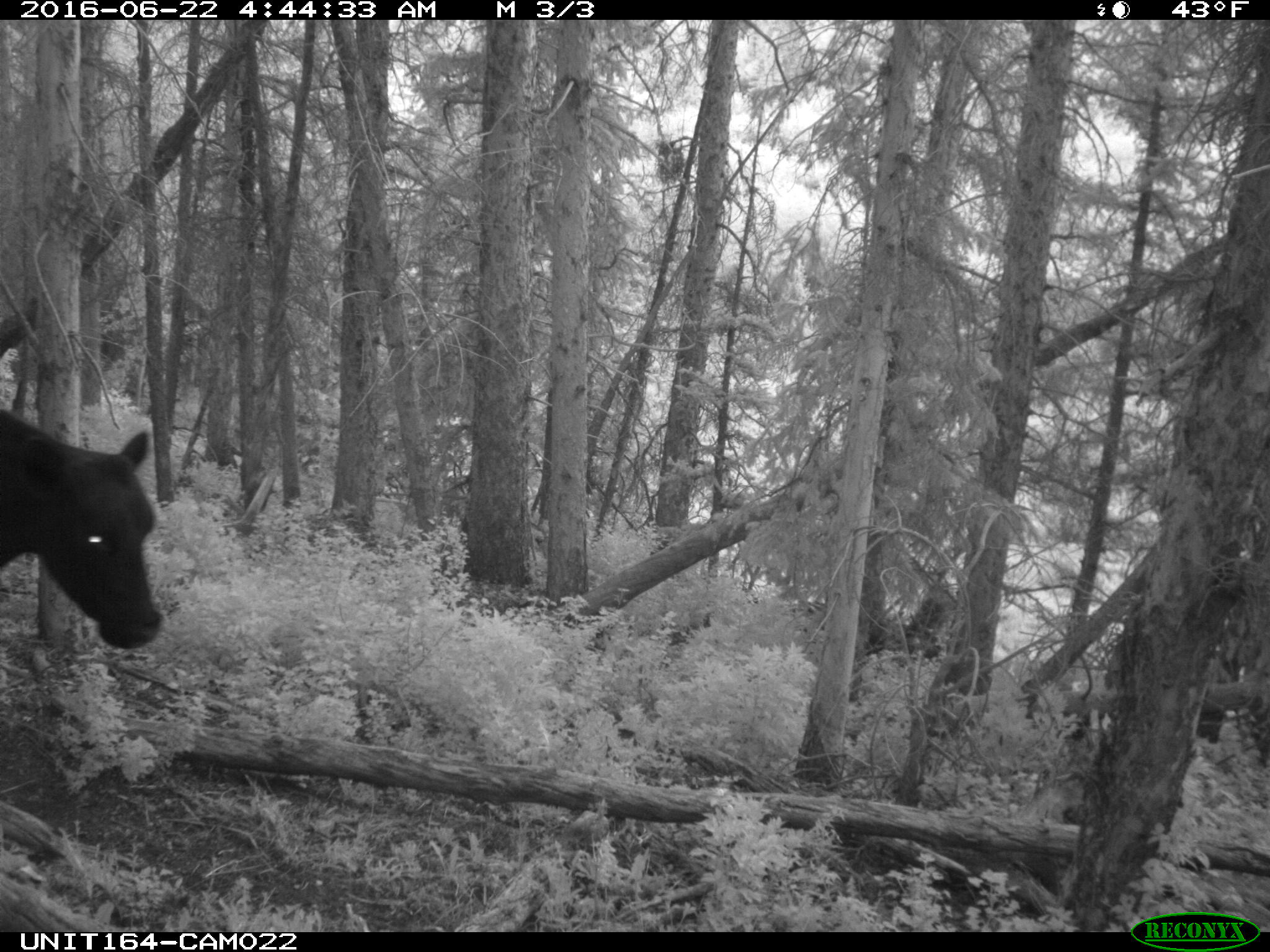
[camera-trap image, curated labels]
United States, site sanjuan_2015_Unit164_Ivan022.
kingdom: Animalia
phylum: Chordata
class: Mammalia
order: Artiodactyla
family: Bovidae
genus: Bos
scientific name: Bos taurus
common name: domestic cow